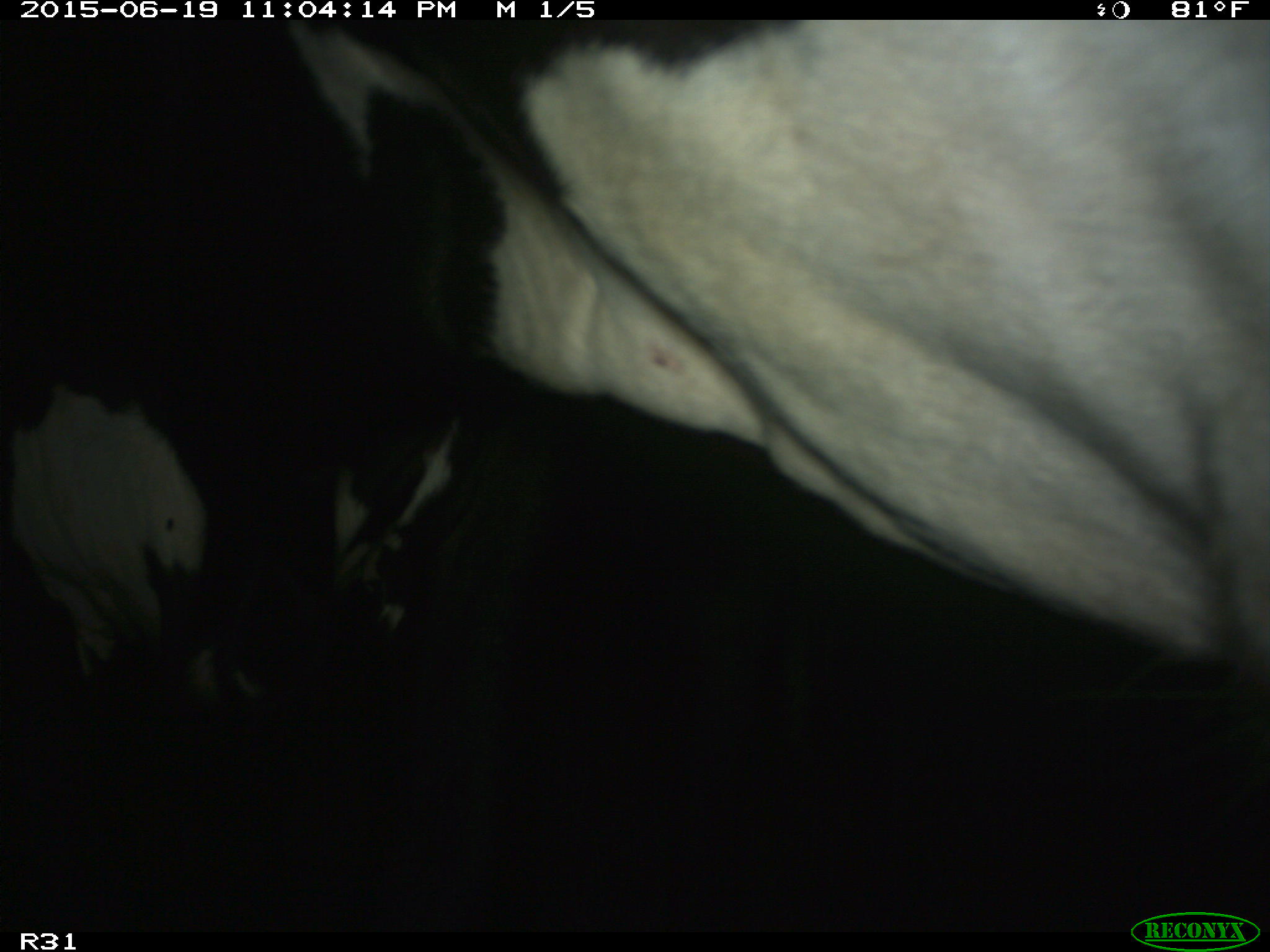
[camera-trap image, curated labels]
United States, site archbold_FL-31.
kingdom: Animalia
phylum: Chordata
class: Mammalia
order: Artiodactyla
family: Bovidae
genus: Bos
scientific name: Bos taurus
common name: domestic cow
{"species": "Bos taurus (domestic cow)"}